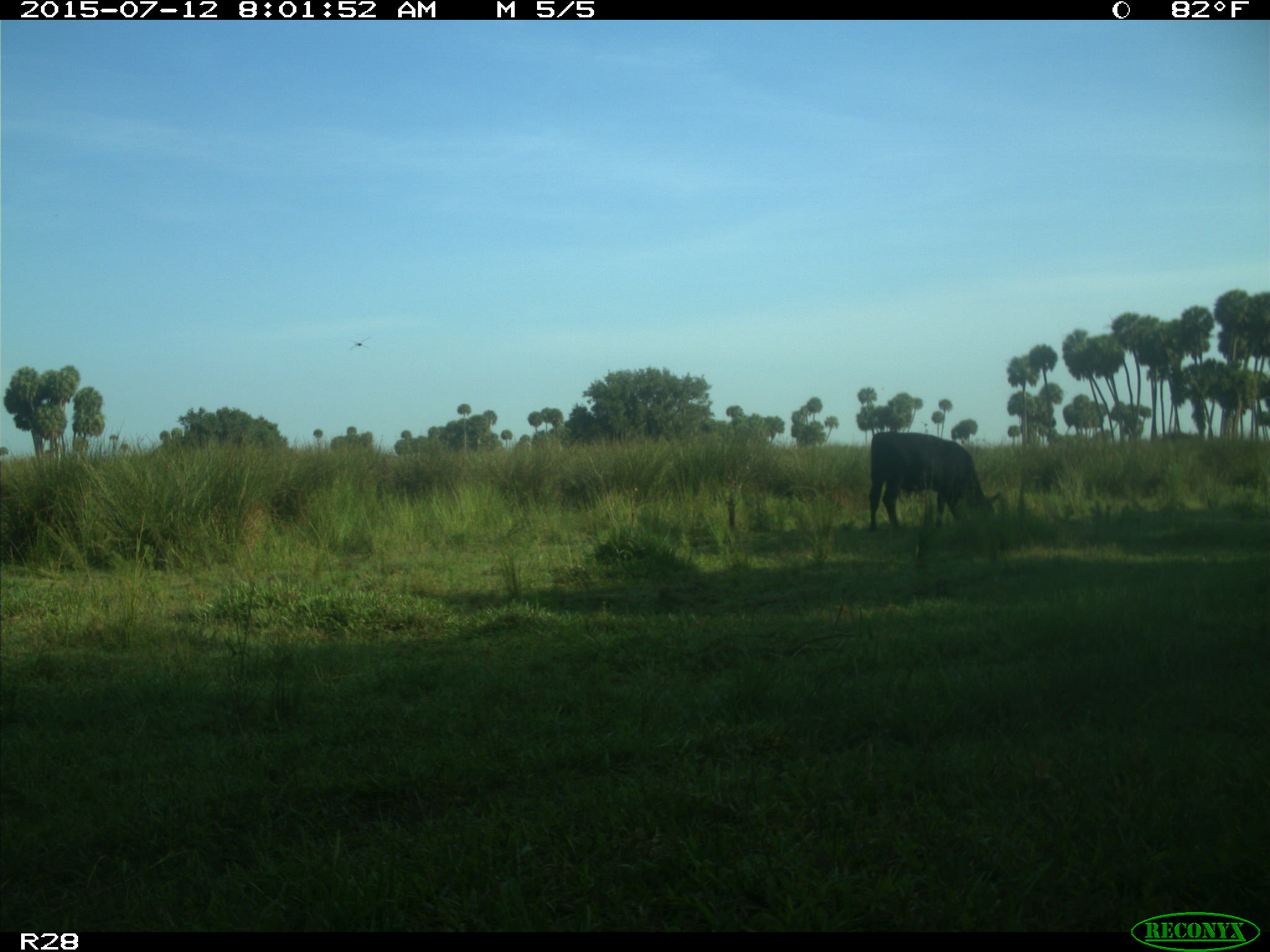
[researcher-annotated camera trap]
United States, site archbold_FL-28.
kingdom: Animalia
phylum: Chordata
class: Mammalia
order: Artiodactyla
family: Bovidae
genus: Bos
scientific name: Bos taurus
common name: domestic cow